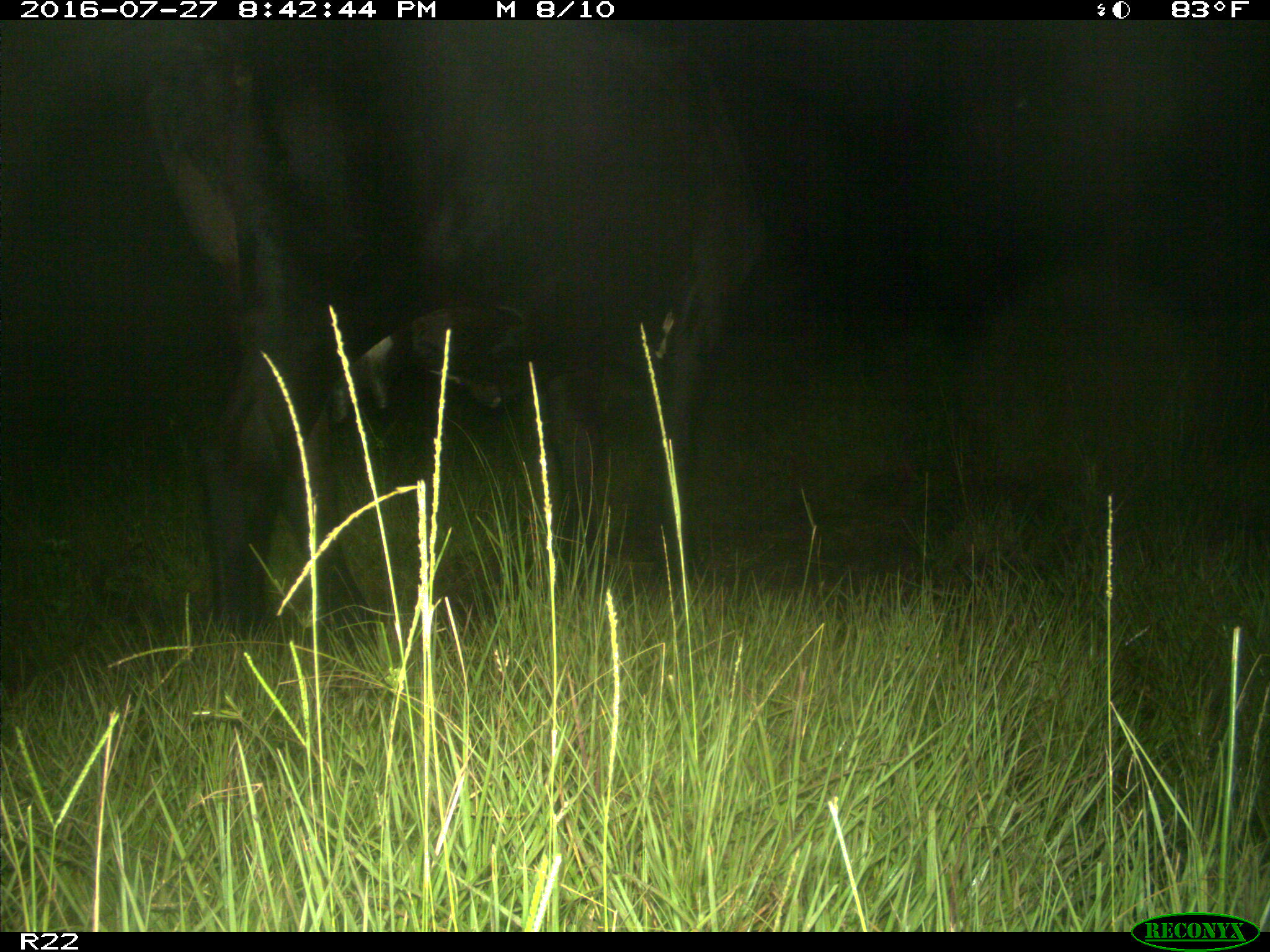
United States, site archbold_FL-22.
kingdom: Animalia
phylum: Chordata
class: Mammalia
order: Artiodactyla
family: Bovidae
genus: Bos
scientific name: Bos taurus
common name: domestic cow